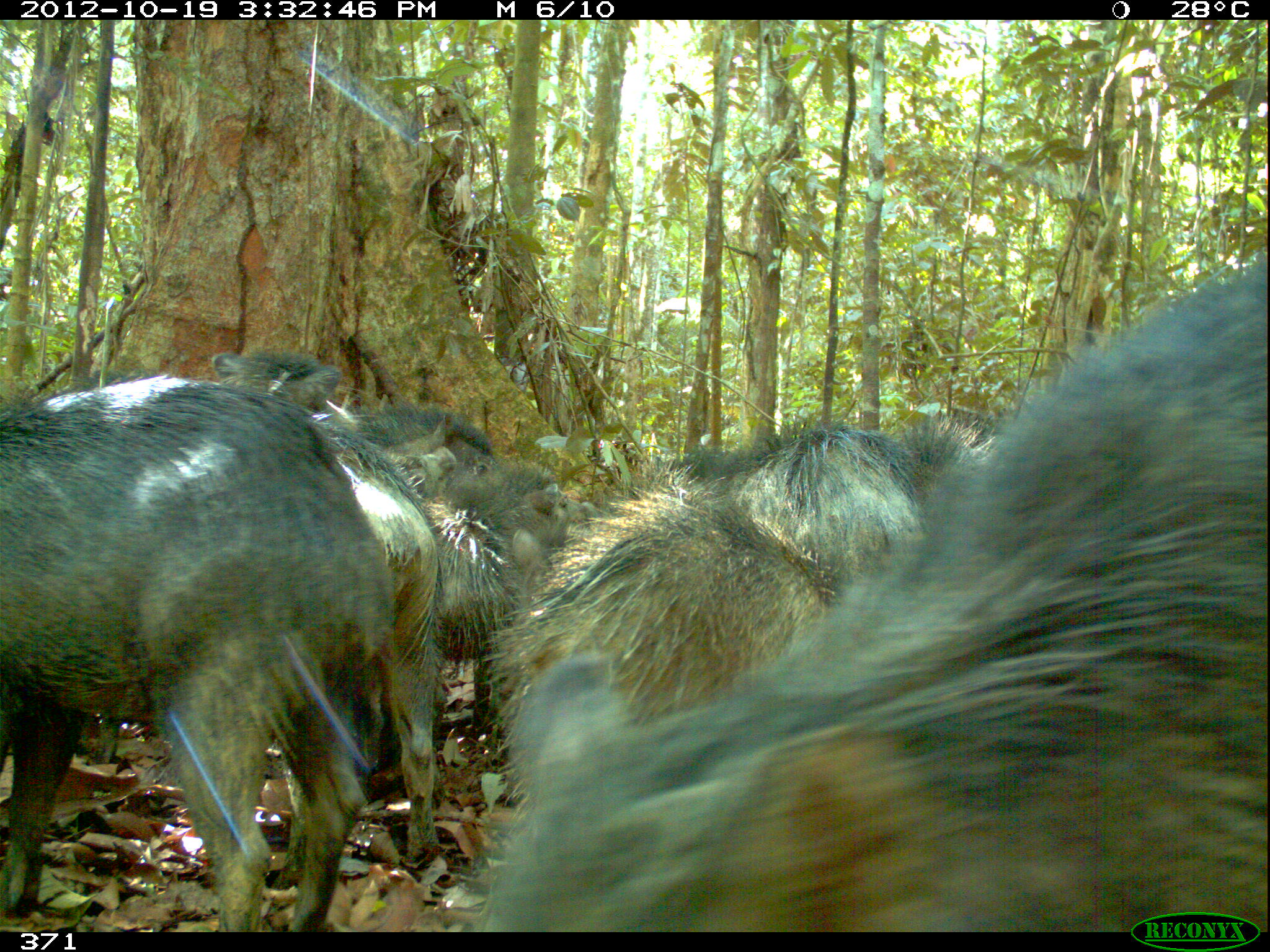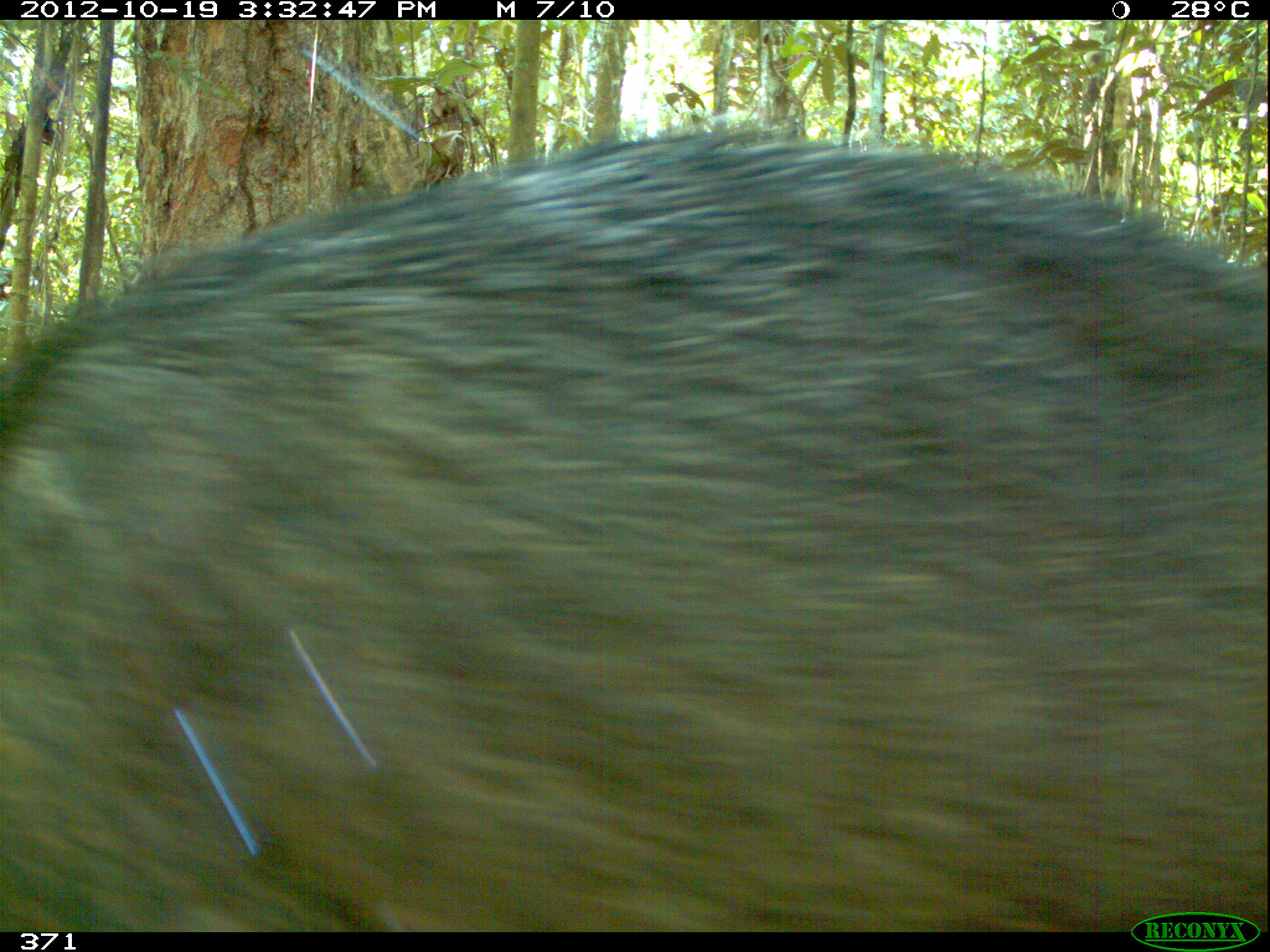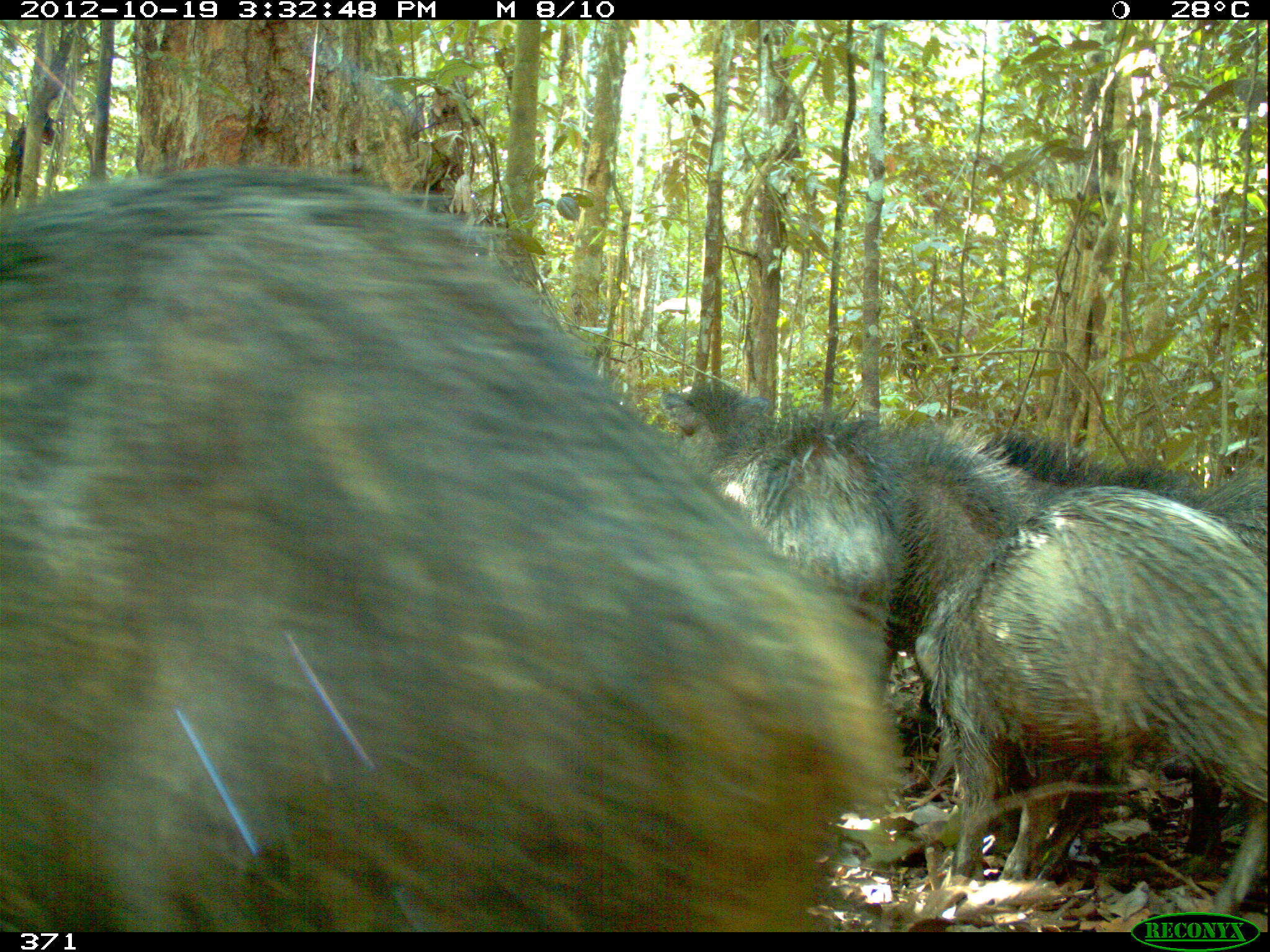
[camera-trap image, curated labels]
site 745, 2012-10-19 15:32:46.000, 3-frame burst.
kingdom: Animalia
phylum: Chordata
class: Mammalia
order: Artiodactyla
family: Tayassuidae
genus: Tayassu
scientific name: Tayassu pecari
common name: white-lipped peccary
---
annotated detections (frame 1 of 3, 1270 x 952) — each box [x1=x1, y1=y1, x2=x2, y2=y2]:
tayassu pecari: [x1=462, y1=243, x2=1270, y2=932]; [x1=0, y1=376, x2=448, y2=932]; [x1=467, y1=463, x2=837, y2=837]; [x1=207, y1=349, x2=443, y2=864]; [x1=651, y1=413, x2=999, y2=616]; [x1=318, y1=400, x2=585, y2=591]; [x1=892, y1=405, x2=998, y2=510]